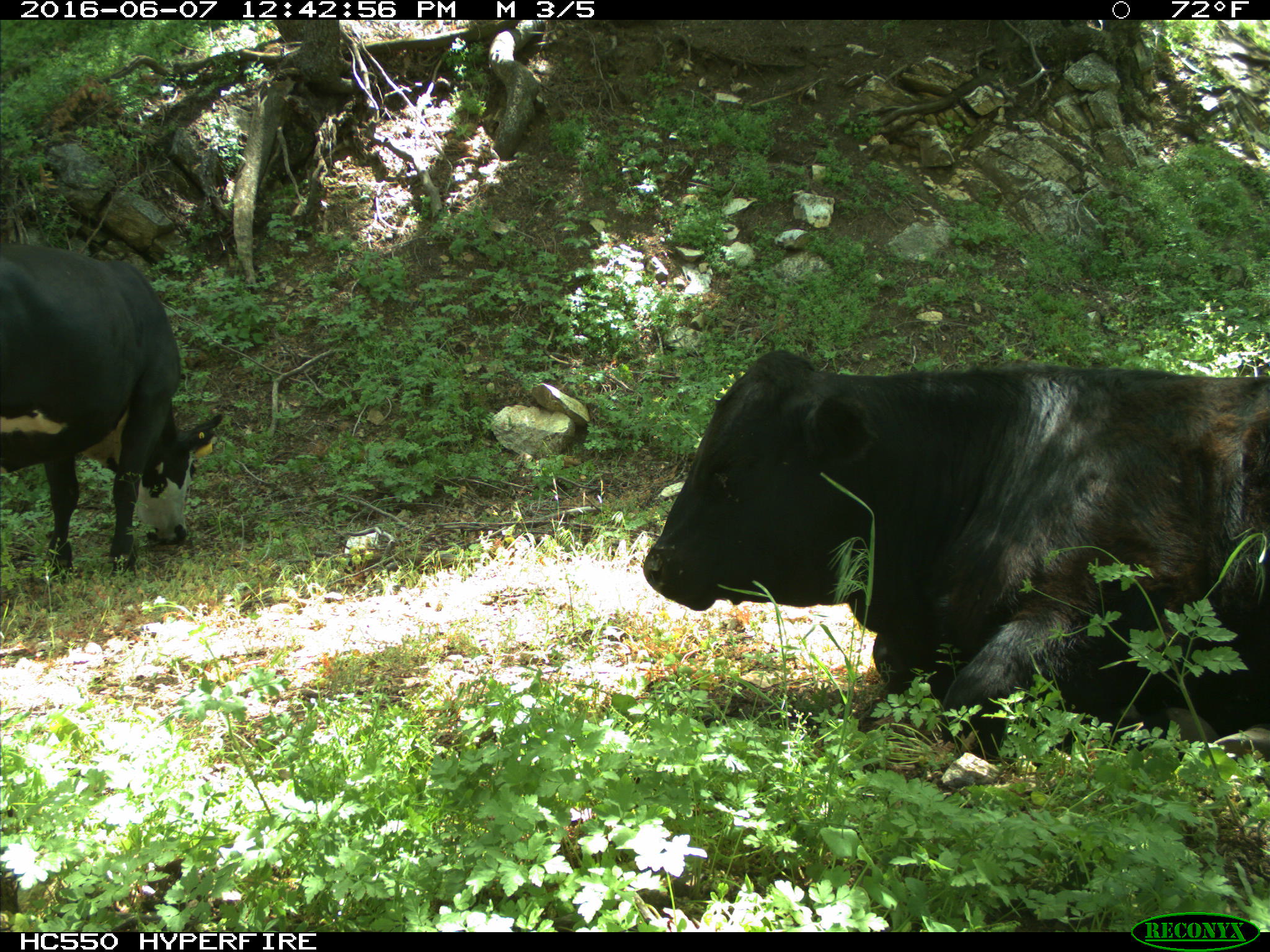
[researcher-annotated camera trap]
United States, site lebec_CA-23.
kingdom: Animalia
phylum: Chordata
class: Mammalia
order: Artiodactyla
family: Bovidae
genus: Bos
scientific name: Bos taurus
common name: domestic cow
Bos taurus (domestic cow).